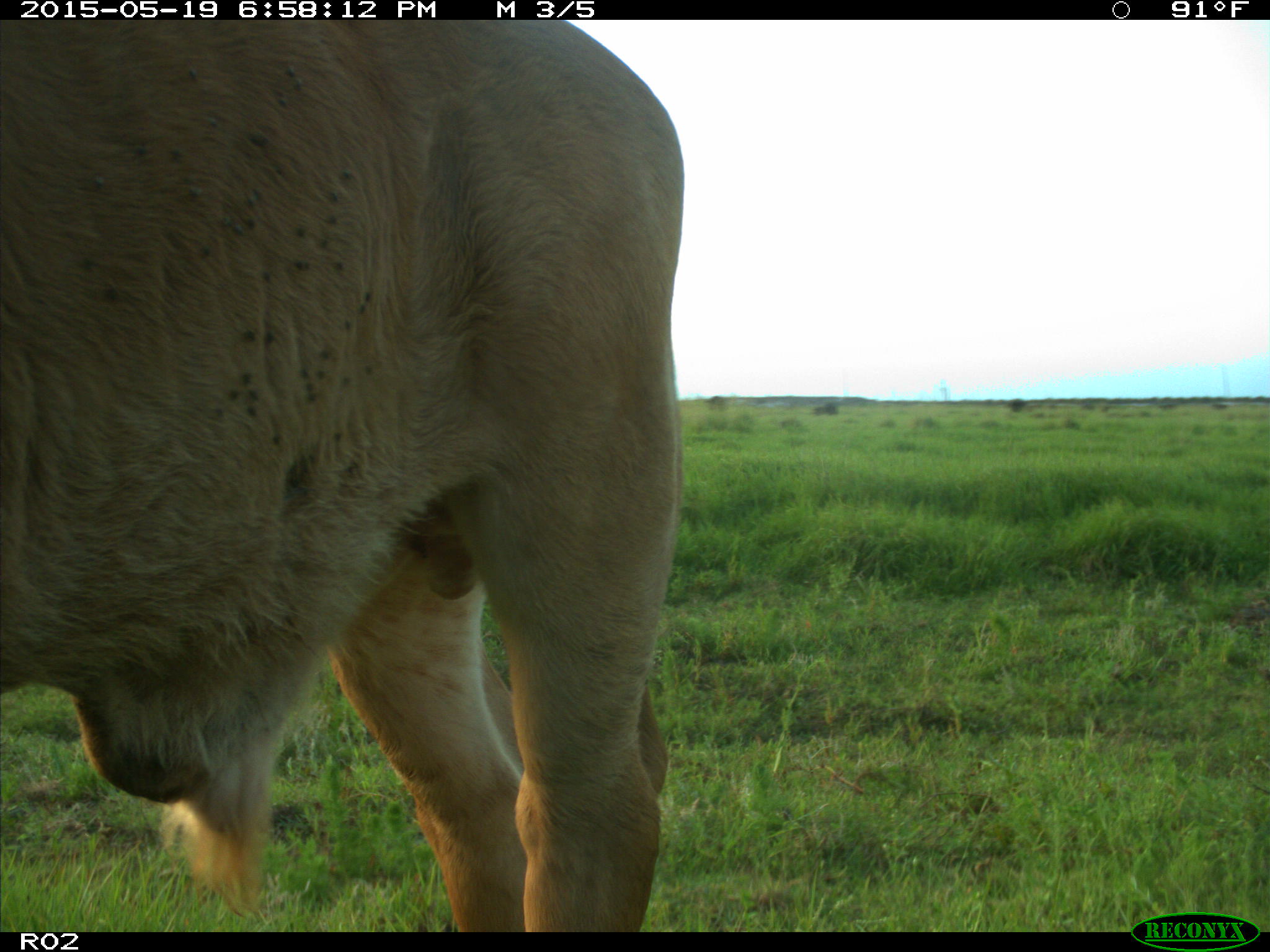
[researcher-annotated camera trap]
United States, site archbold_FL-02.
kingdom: Animalia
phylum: Chordata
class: Mammalia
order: Artiodactyla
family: Bovidae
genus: Bos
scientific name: Bos taurus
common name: domestic cow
Bos taurus (domestic cow).